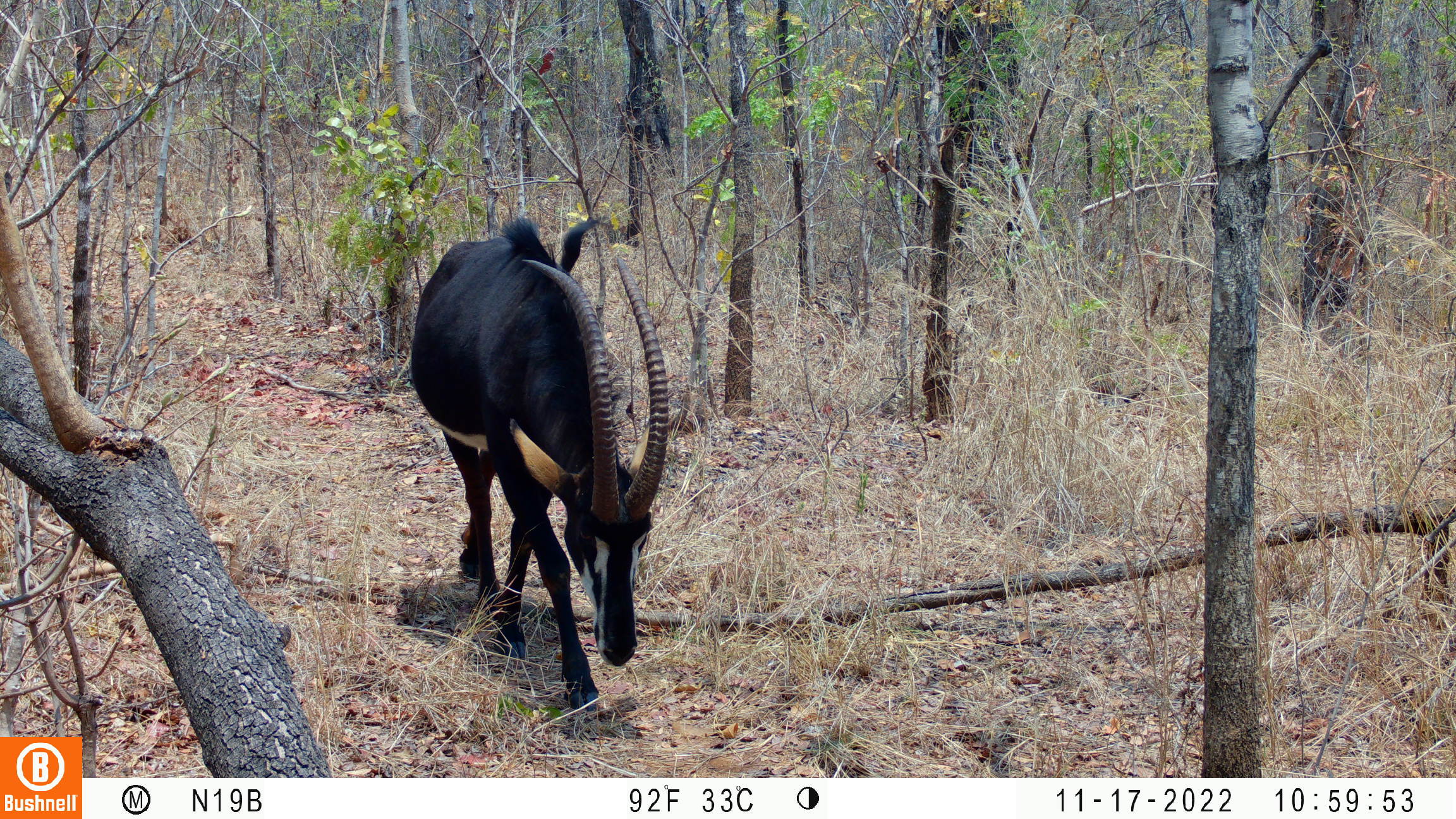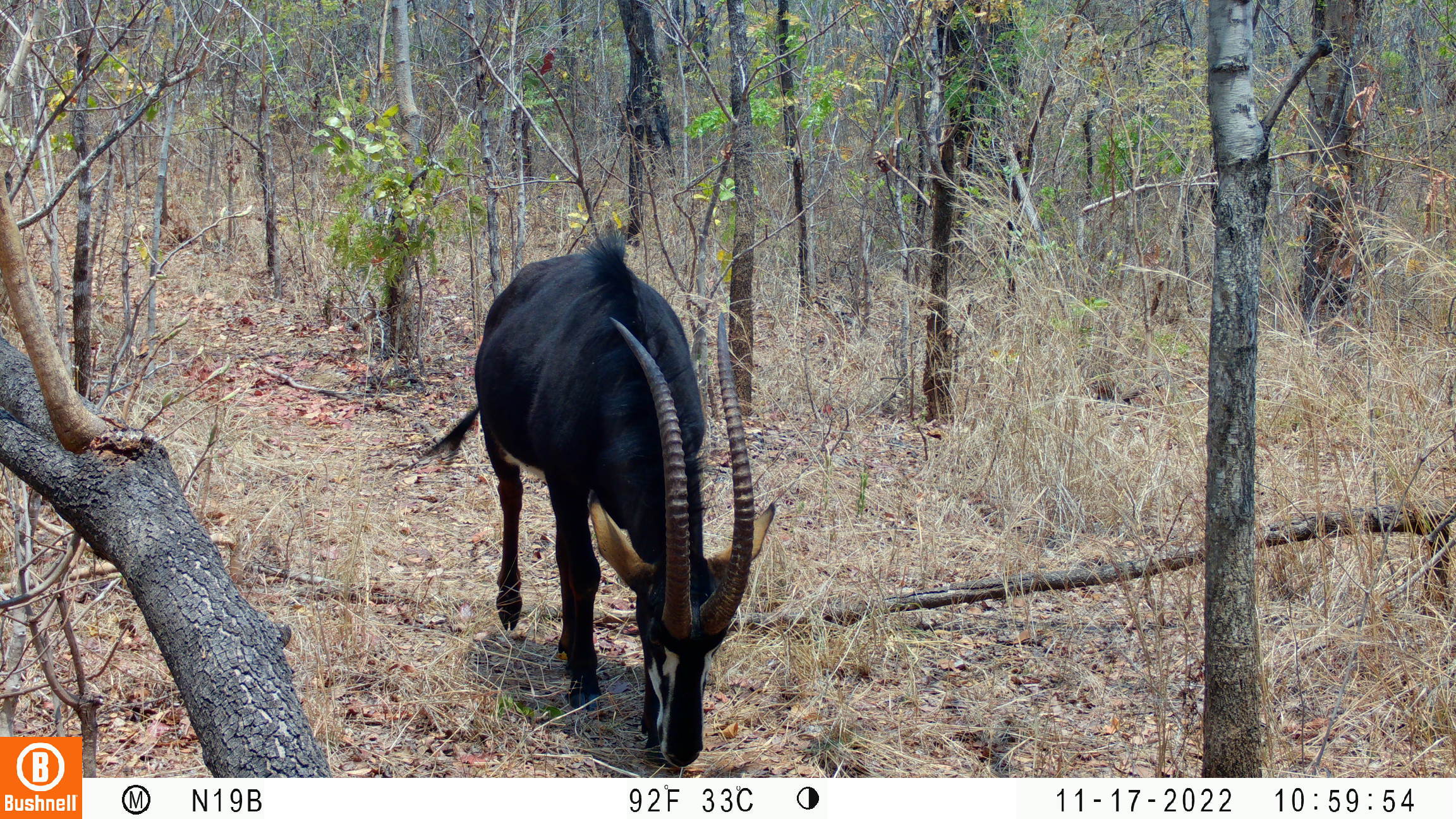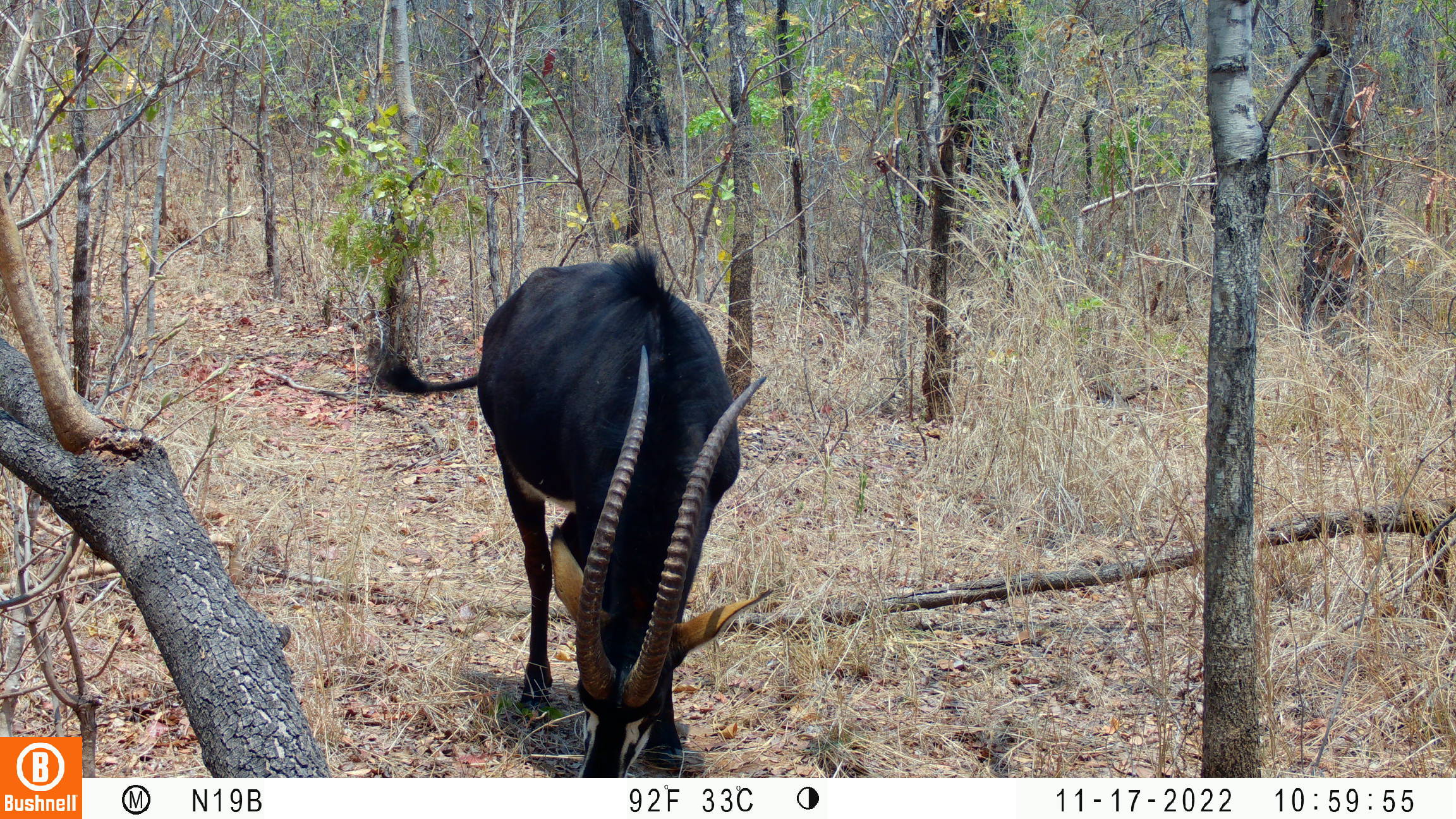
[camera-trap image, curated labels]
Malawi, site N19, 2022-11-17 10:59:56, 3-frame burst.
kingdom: Animalia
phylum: Chordata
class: Mammalia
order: Artiodactyla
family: Bovidae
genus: Hippotragus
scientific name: Hippotragus niger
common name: sable antelope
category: sable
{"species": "sable (sable antelope) (Hippotragus niger)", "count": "1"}